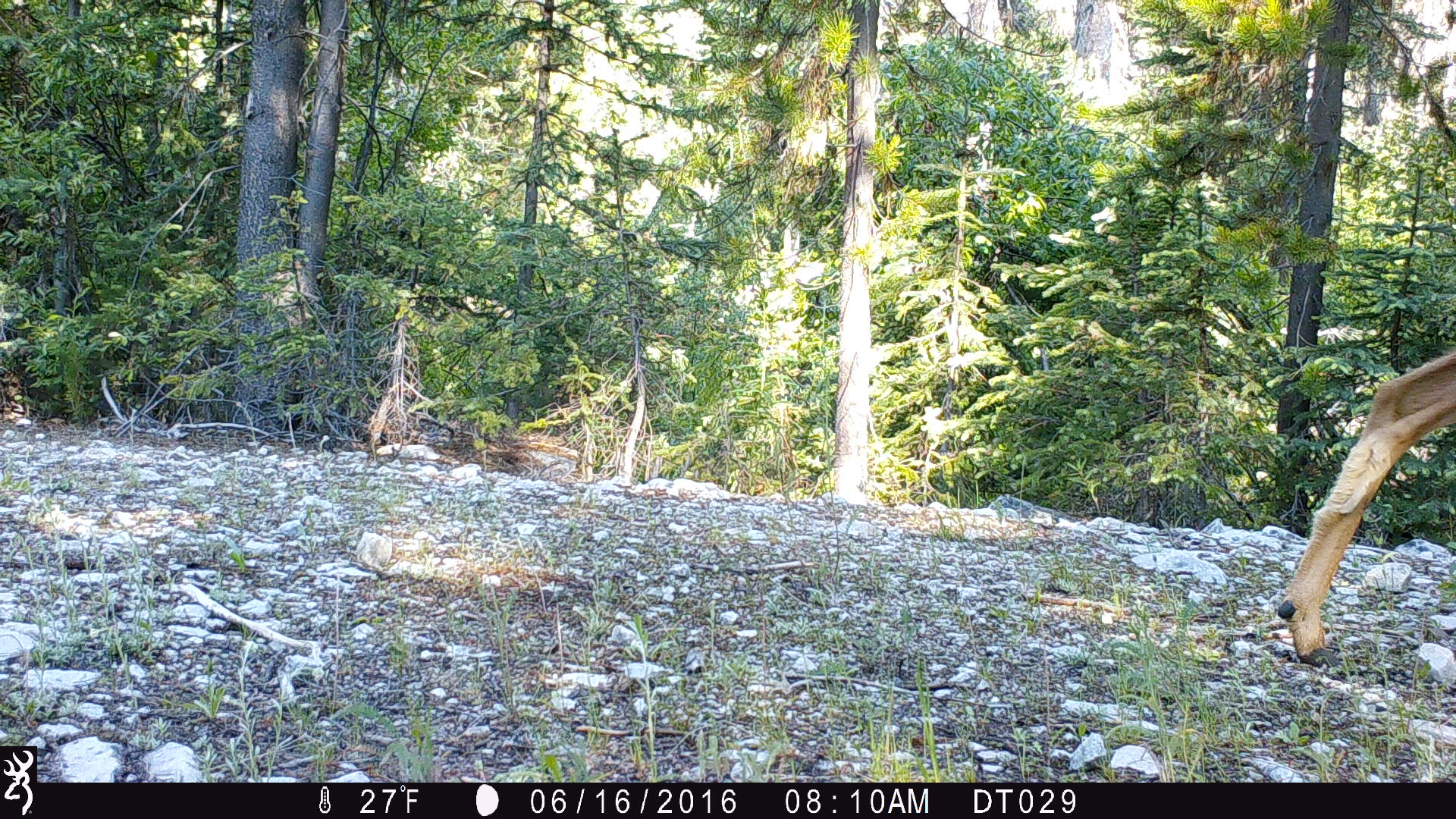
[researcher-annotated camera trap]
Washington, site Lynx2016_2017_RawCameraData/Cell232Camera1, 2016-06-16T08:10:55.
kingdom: Animalia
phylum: Chordata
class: Mammalia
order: Artiodactyla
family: Cervidae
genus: Odocoileus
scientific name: Odocoileus hemionus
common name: mule deer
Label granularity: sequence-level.